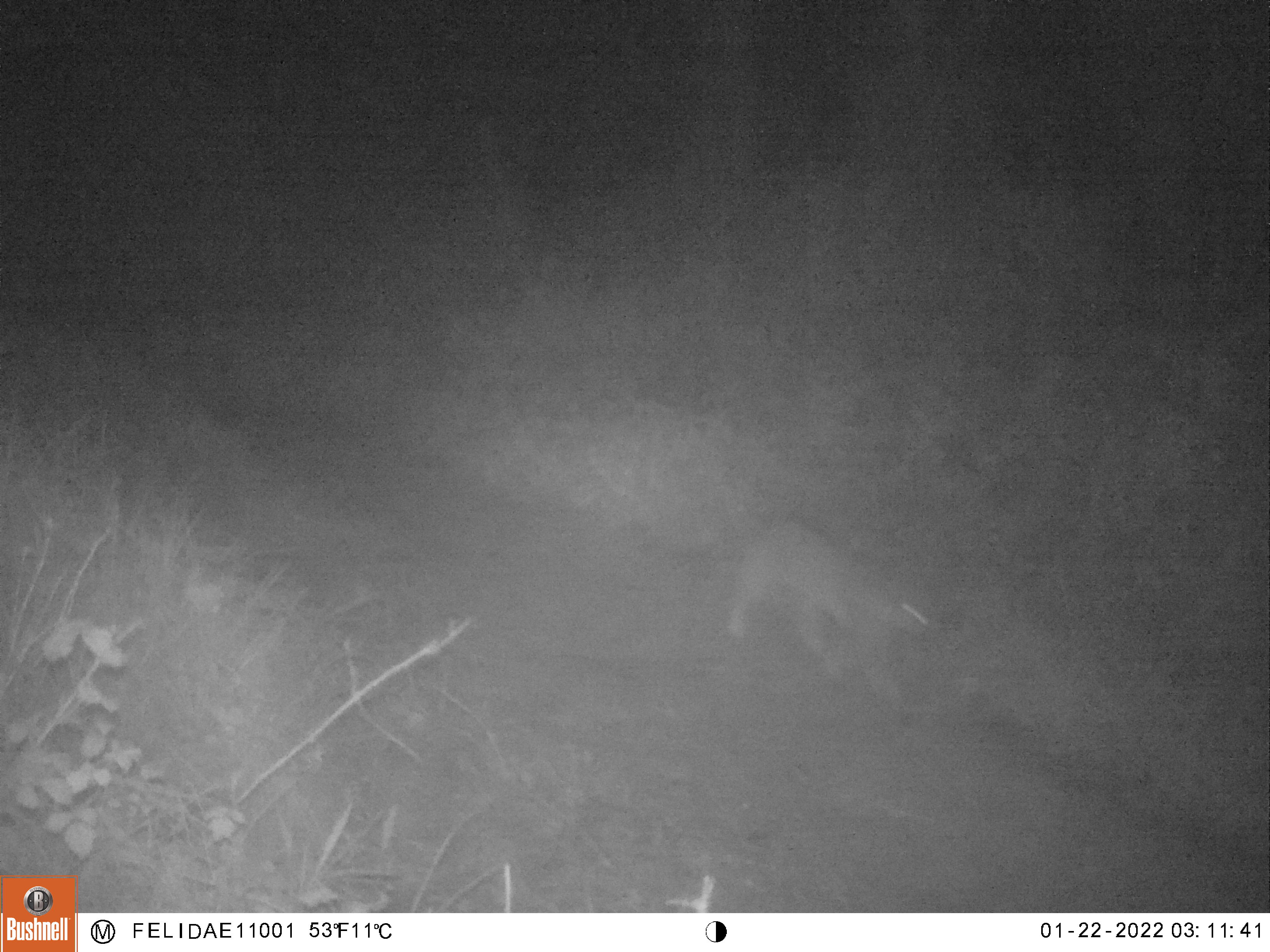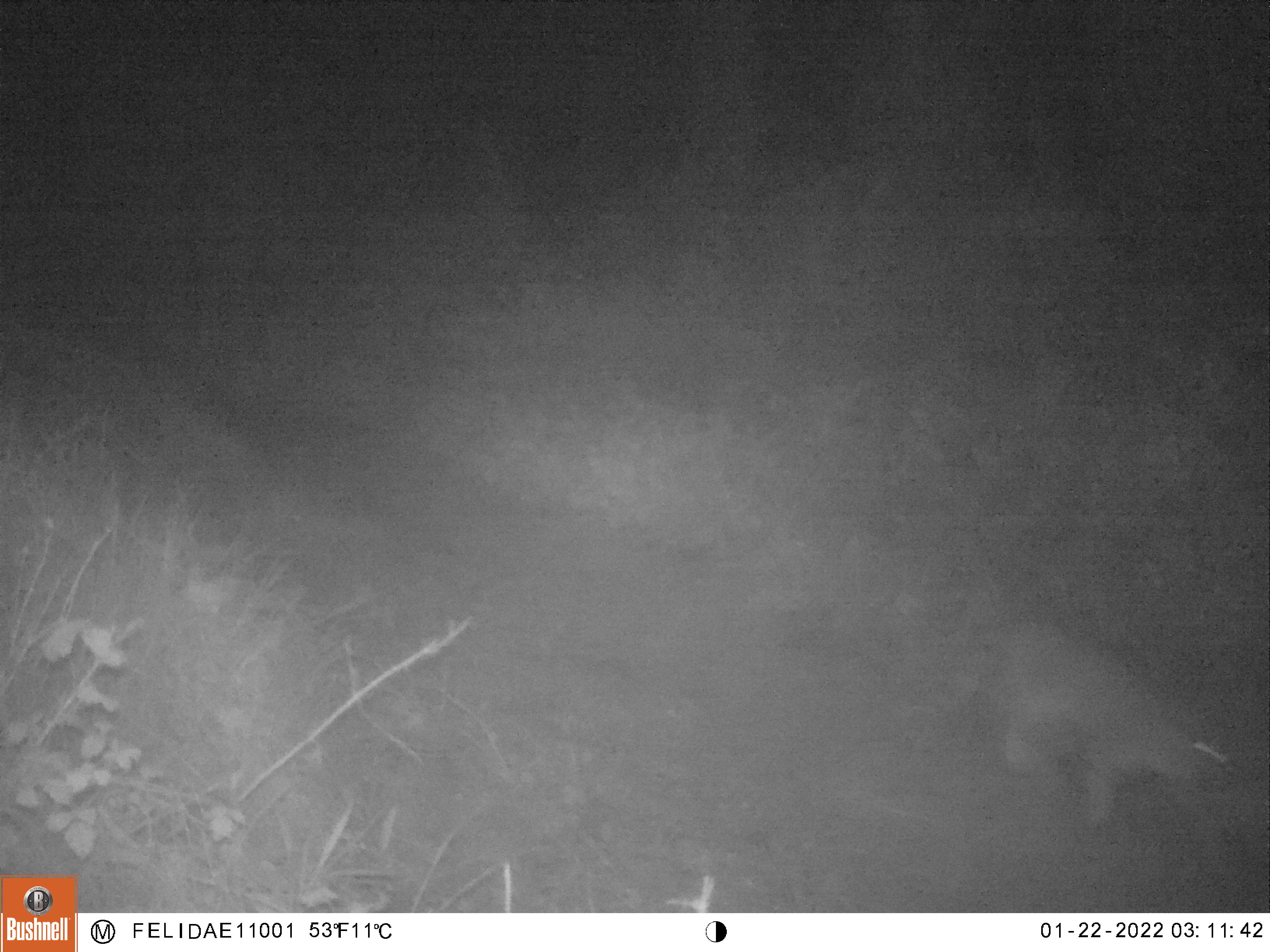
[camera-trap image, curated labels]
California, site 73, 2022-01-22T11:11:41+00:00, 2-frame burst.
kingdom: Animalia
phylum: Chordata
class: Mammalia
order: Carnivora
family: Felidae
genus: Lynx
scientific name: Lynx rufus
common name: bobcat